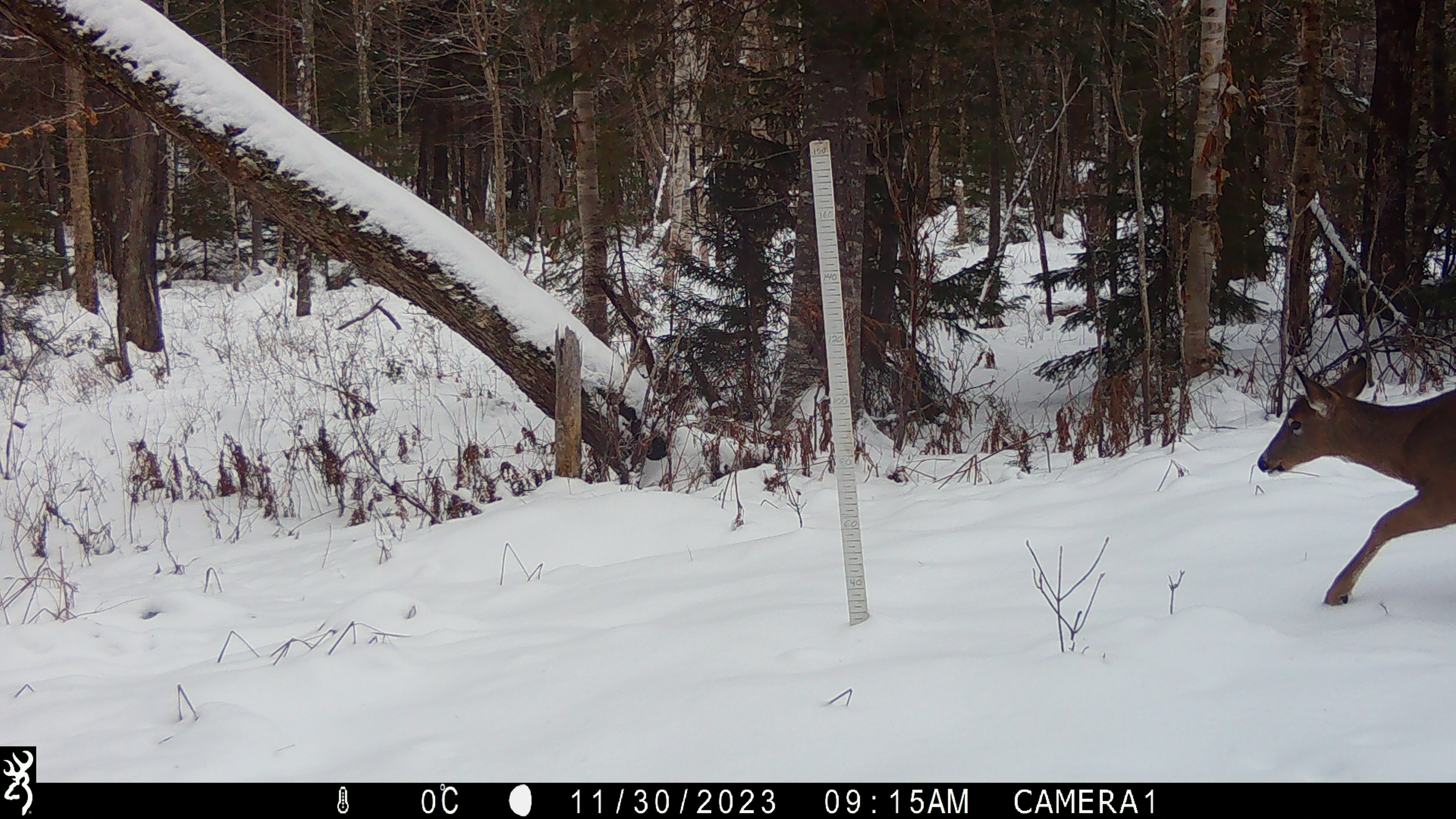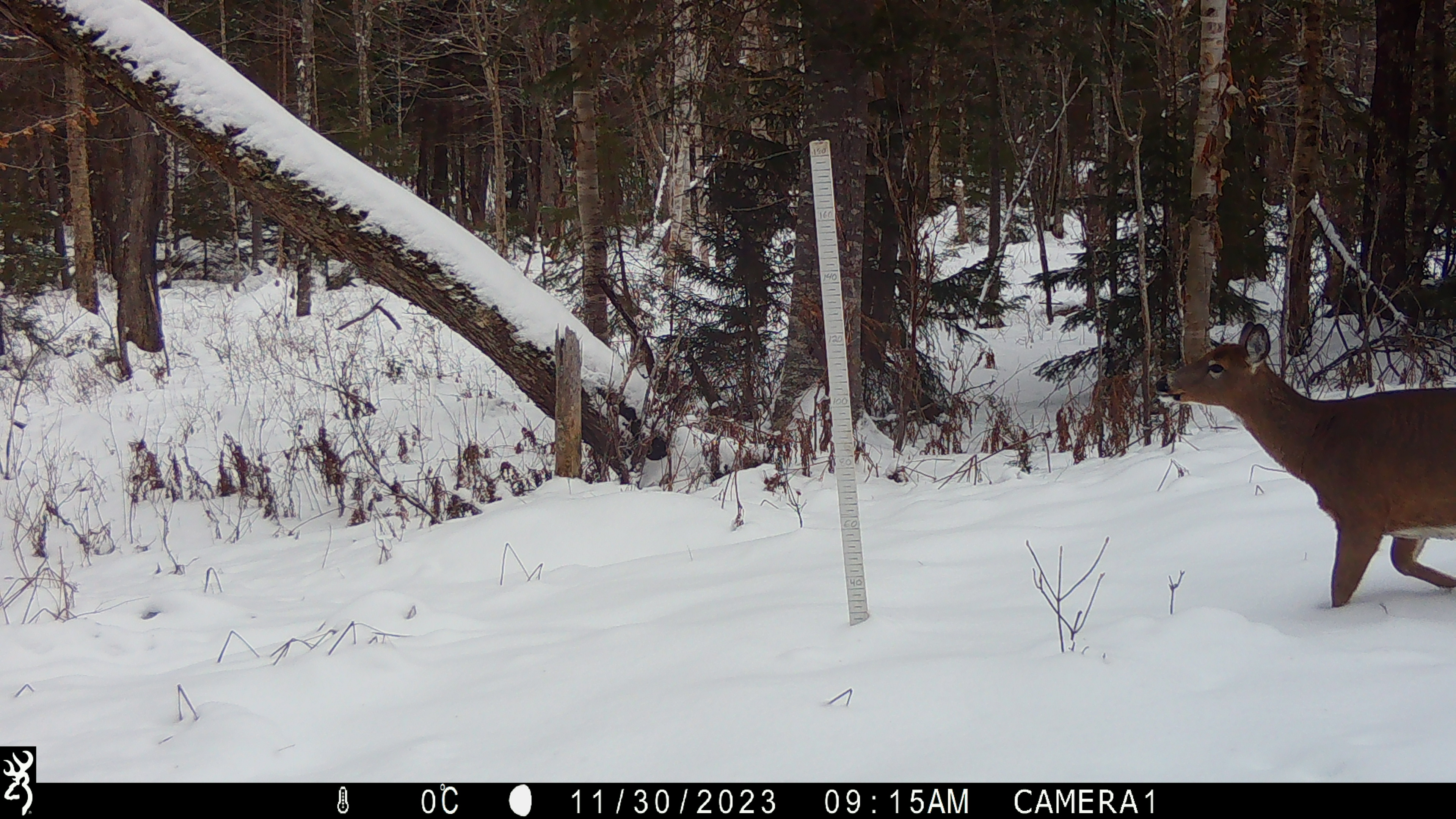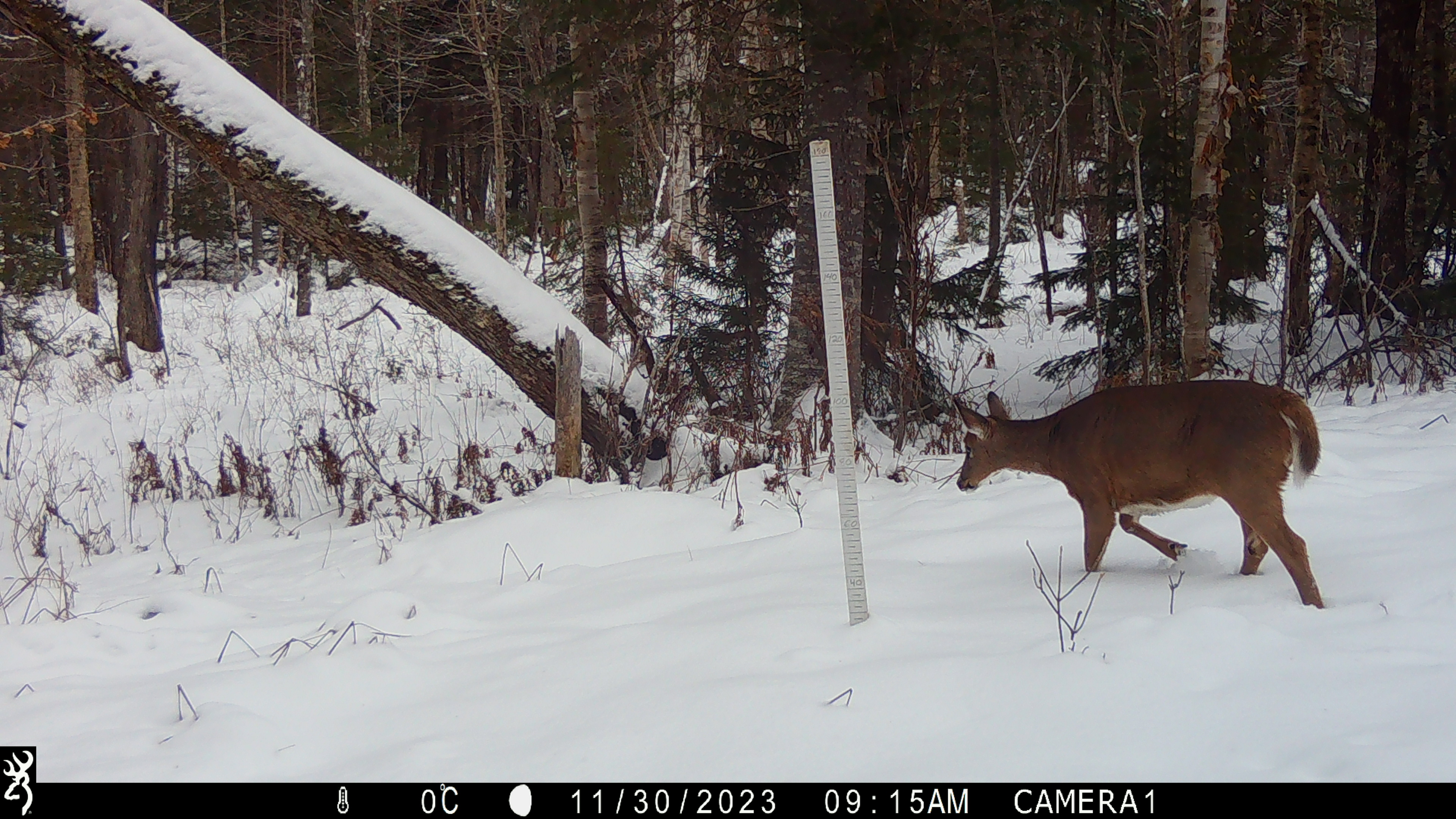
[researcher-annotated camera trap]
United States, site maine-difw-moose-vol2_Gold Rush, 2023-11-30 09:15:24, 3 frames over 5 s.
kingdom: Animalia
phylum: Chordata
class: Mammalia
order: Artiodactyla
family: Cervidae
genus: Odocoileus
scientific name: Odocoileus virginianus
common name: white-tailed deer